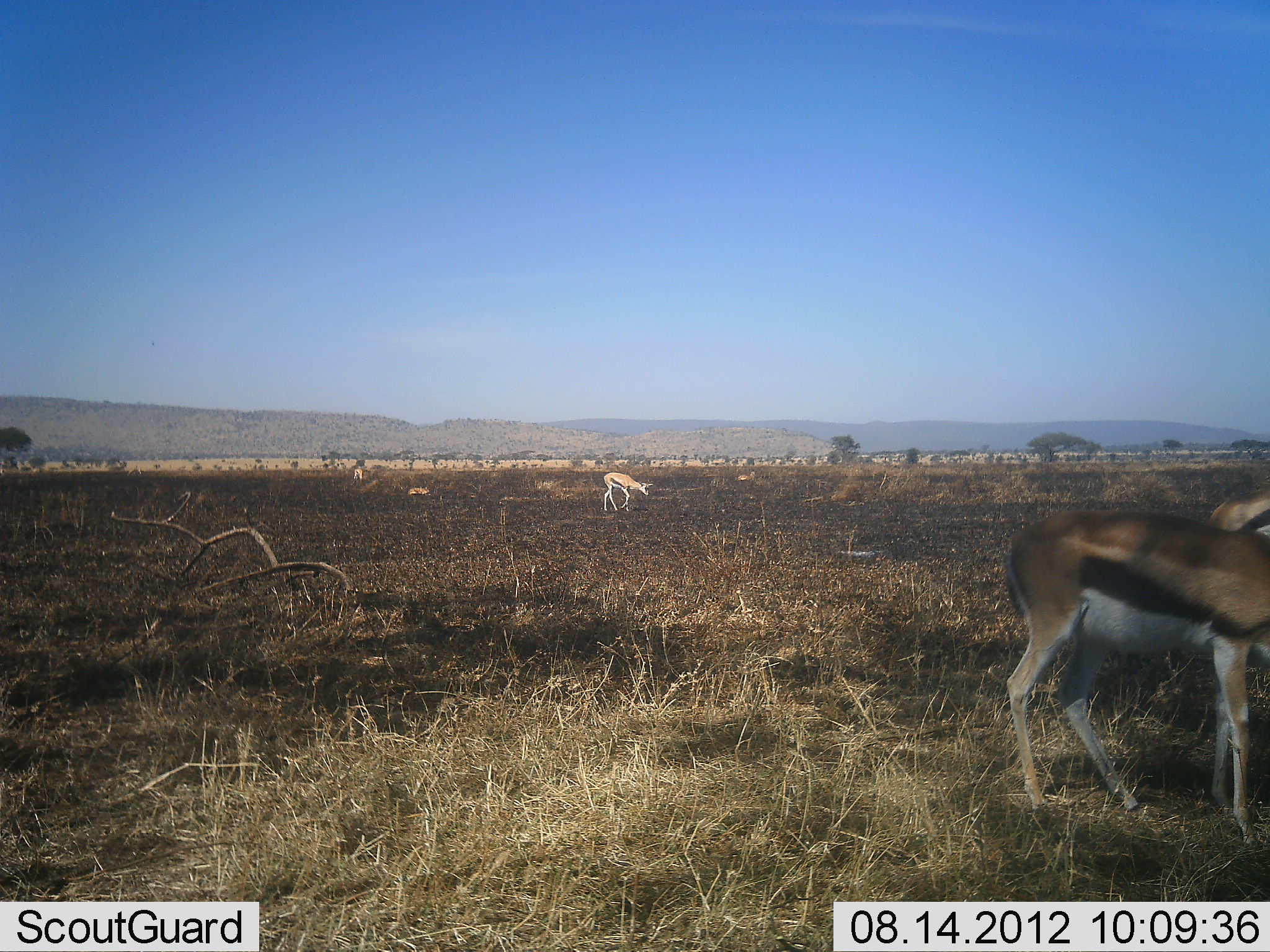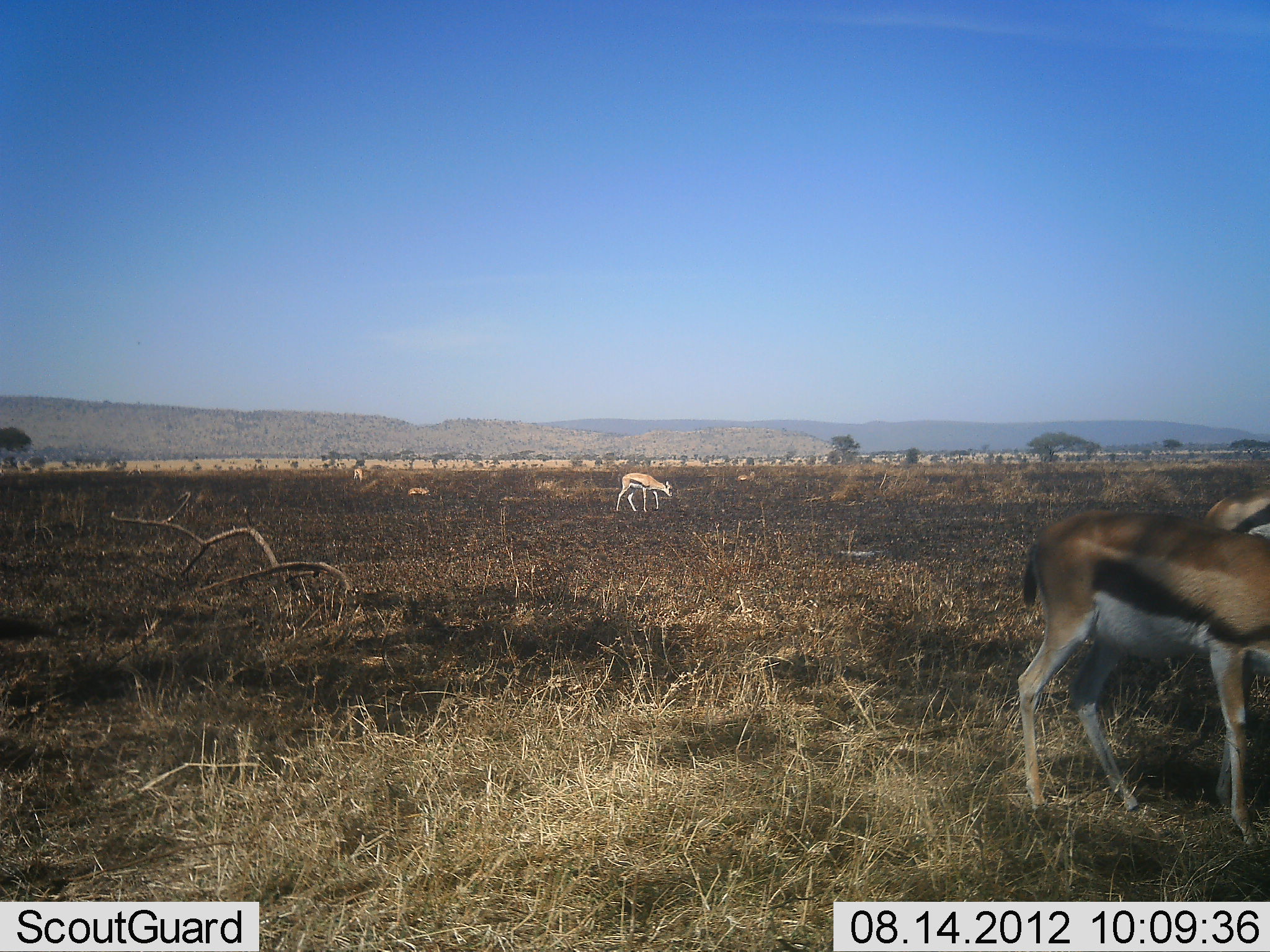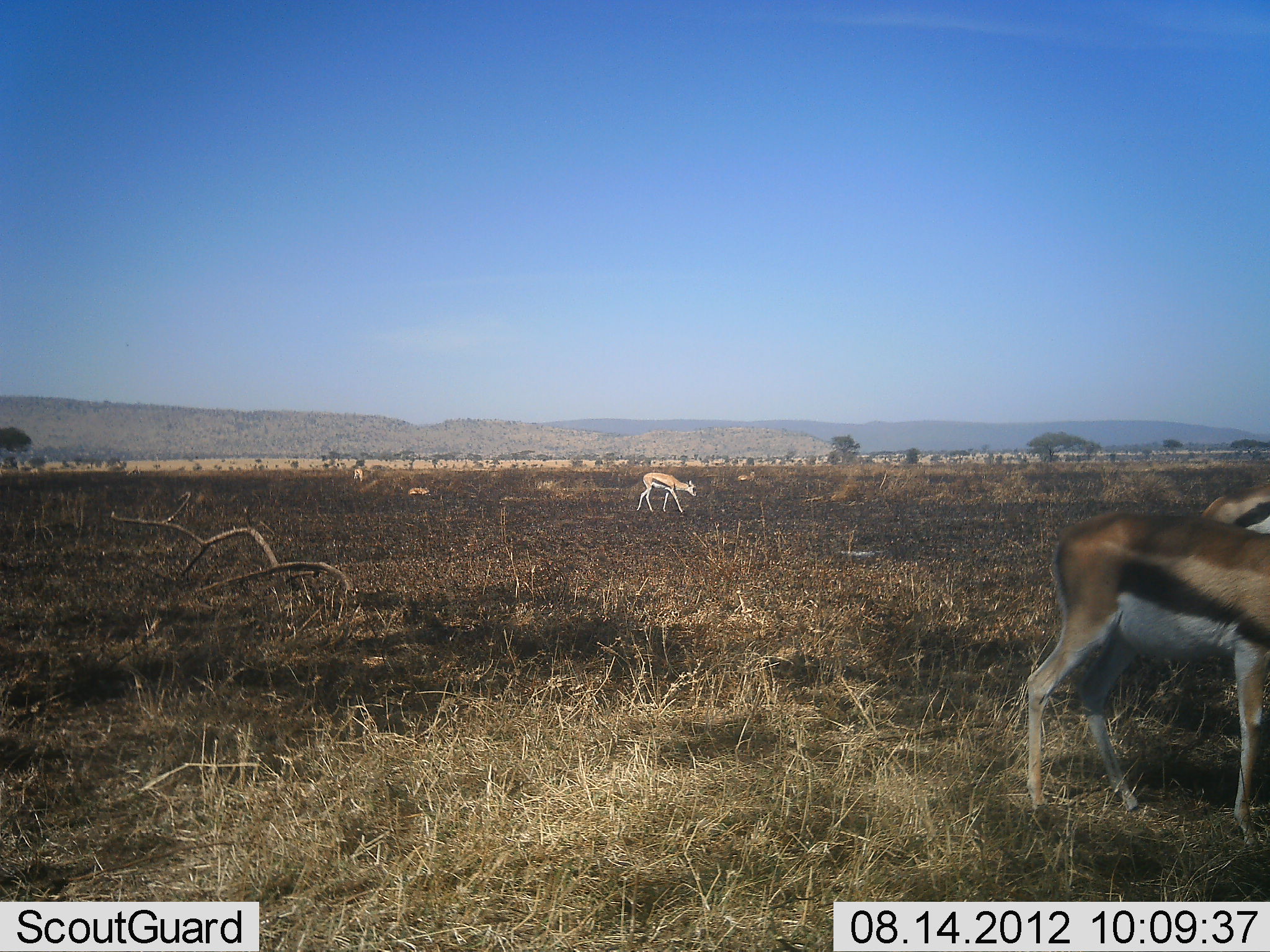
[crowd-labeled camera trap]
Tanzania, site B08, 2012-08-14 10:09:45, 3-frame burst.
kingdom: Animalia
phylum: Chordata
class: Mammalia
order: Artiodactyla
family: Bovidae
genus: Eudorcas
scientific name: Eudorcas thomsonii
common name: thomson's gazelle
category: gazellethomsons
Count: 3.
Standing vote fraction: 40%.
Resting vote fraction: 0%.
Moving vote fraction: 60%.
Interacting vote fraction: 0%.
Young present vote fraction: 0%.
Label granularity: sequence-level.